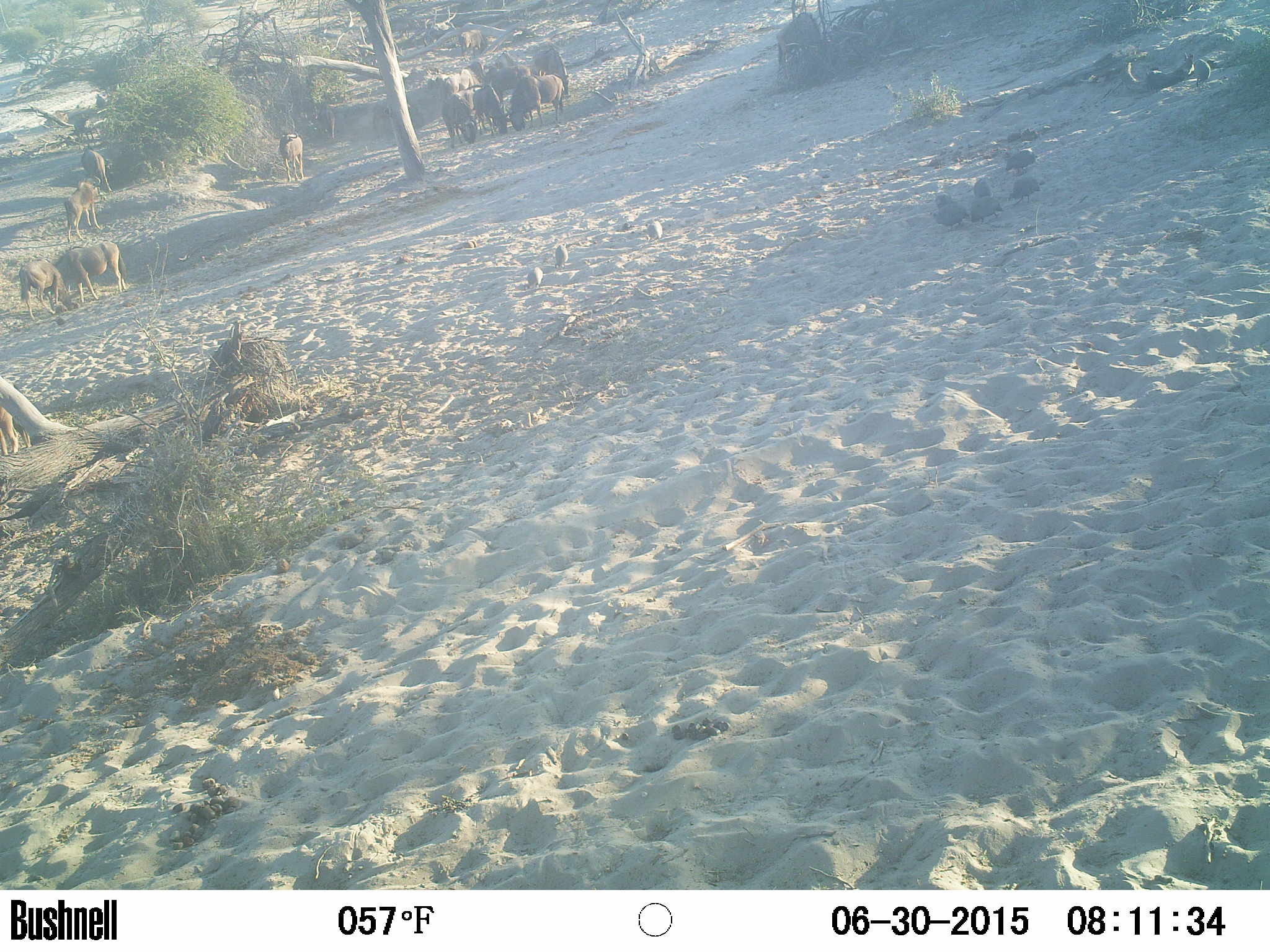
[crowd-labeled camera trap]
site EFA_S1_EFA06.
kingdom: Animalia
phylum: Chordata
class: Aves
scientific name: Aves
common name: bird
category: birdother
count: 9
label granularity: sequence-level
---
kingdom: Animalia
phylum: Chordata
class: Mammalia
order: Artiodactyla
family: Bovidae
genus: Connochaetes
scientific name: Connochaetes taurinus taurinus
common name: blue wildebeest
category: wildebeestblue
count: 11-50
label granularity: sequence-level